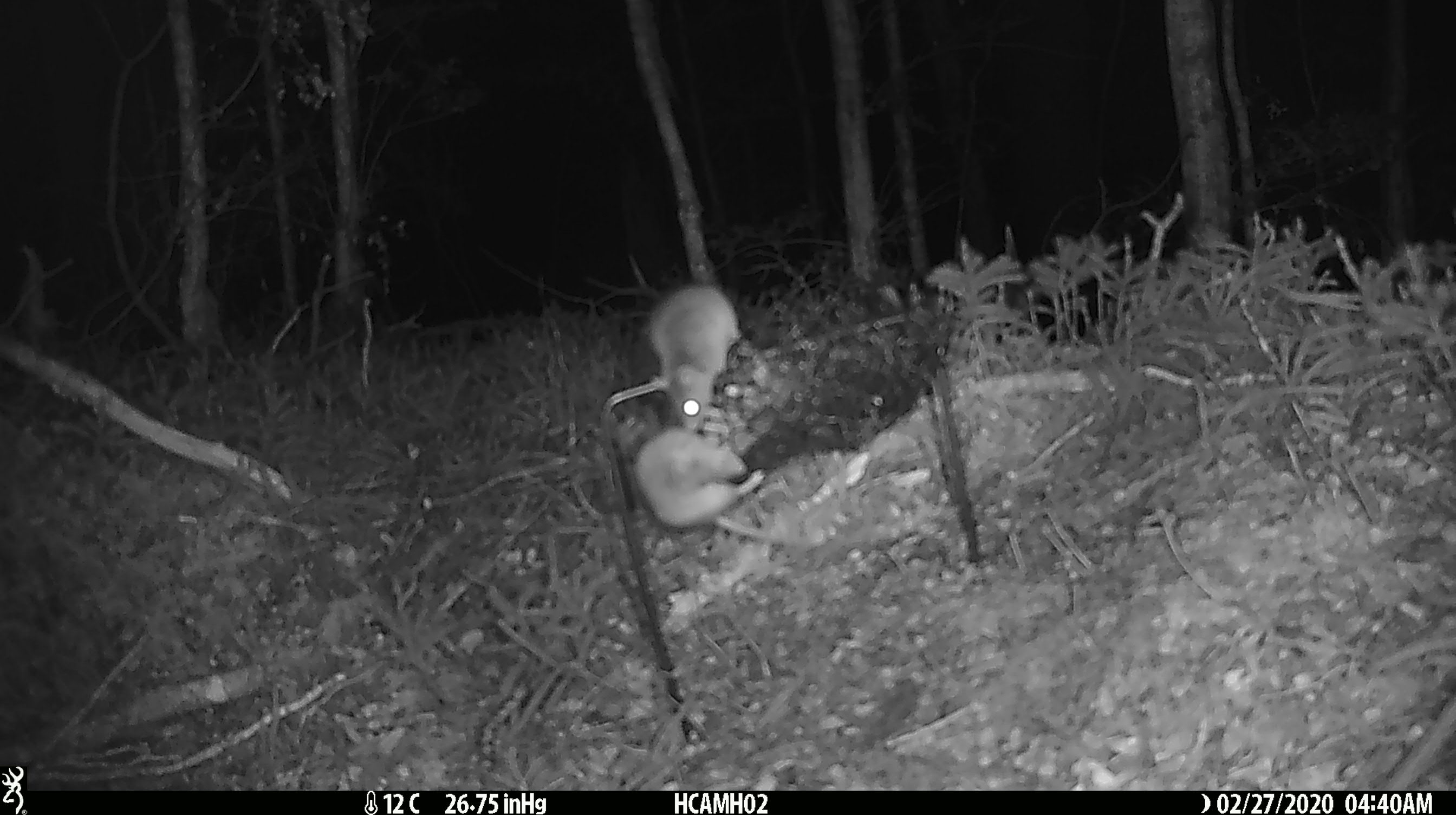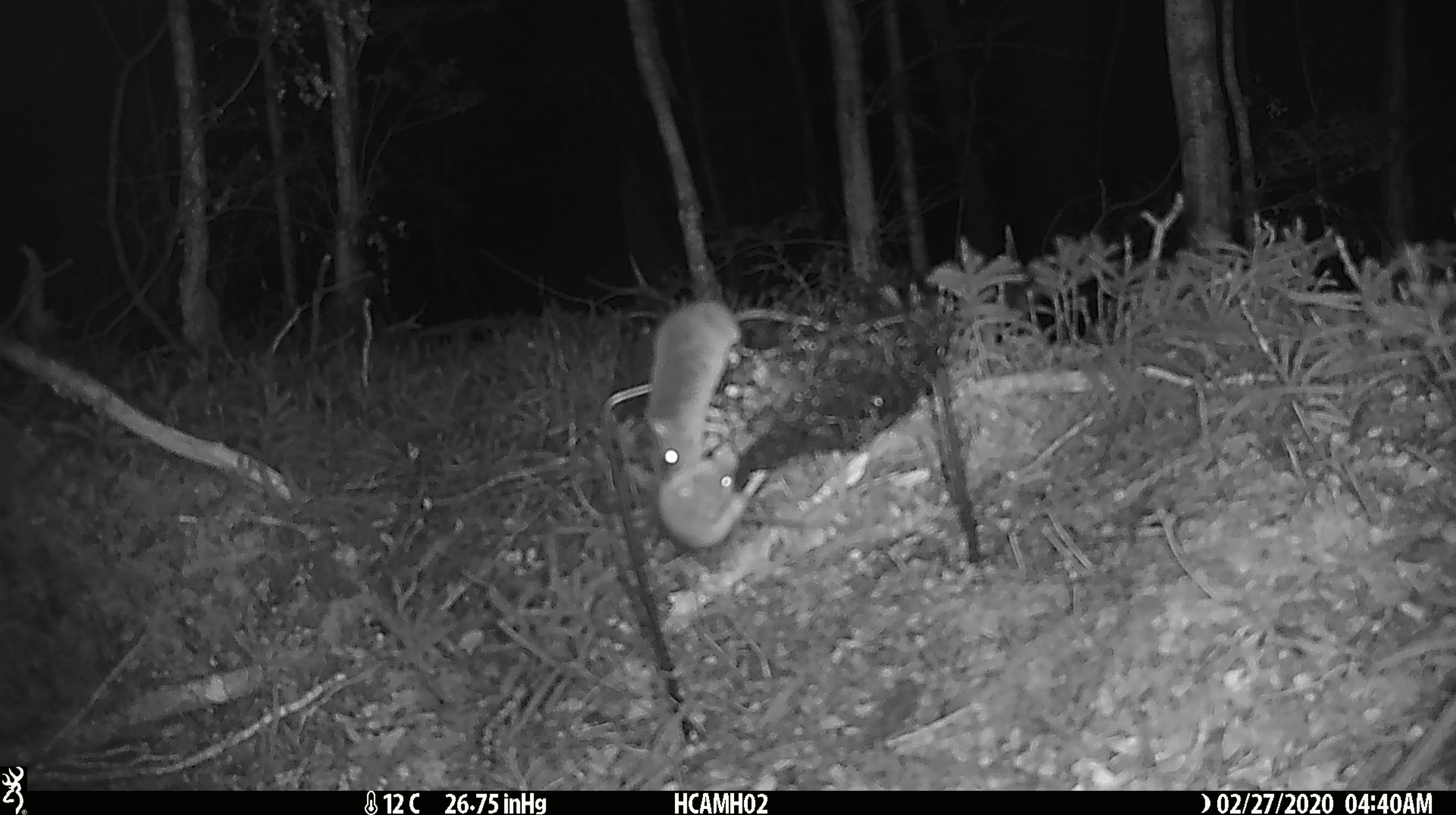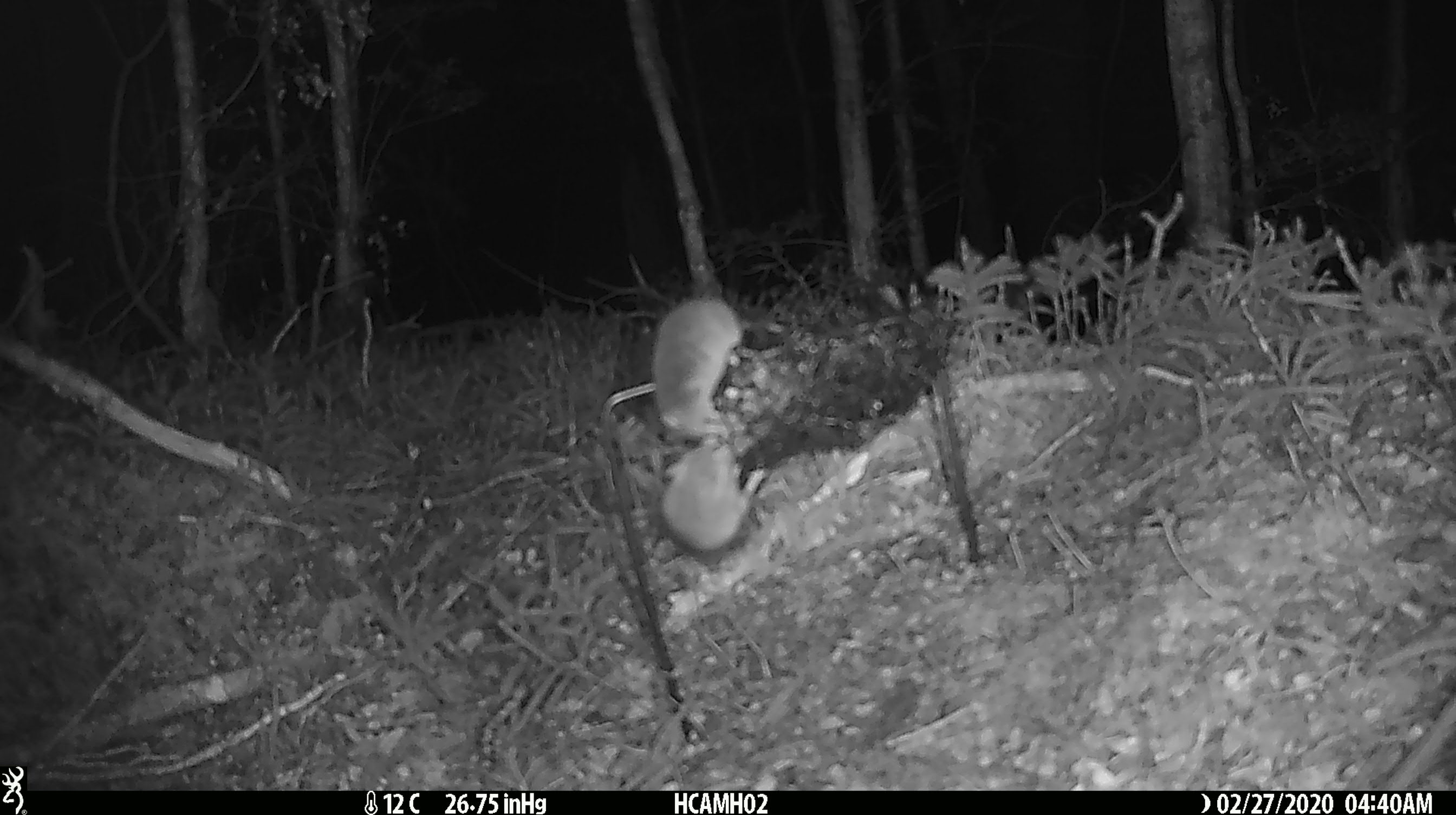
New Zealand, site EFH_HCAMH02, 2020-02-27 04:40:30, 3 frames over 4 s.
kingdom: Animalia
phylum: Chordata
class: Mammalia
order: Rodentia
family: Muridae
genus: Mus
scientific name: Mus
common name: mouse